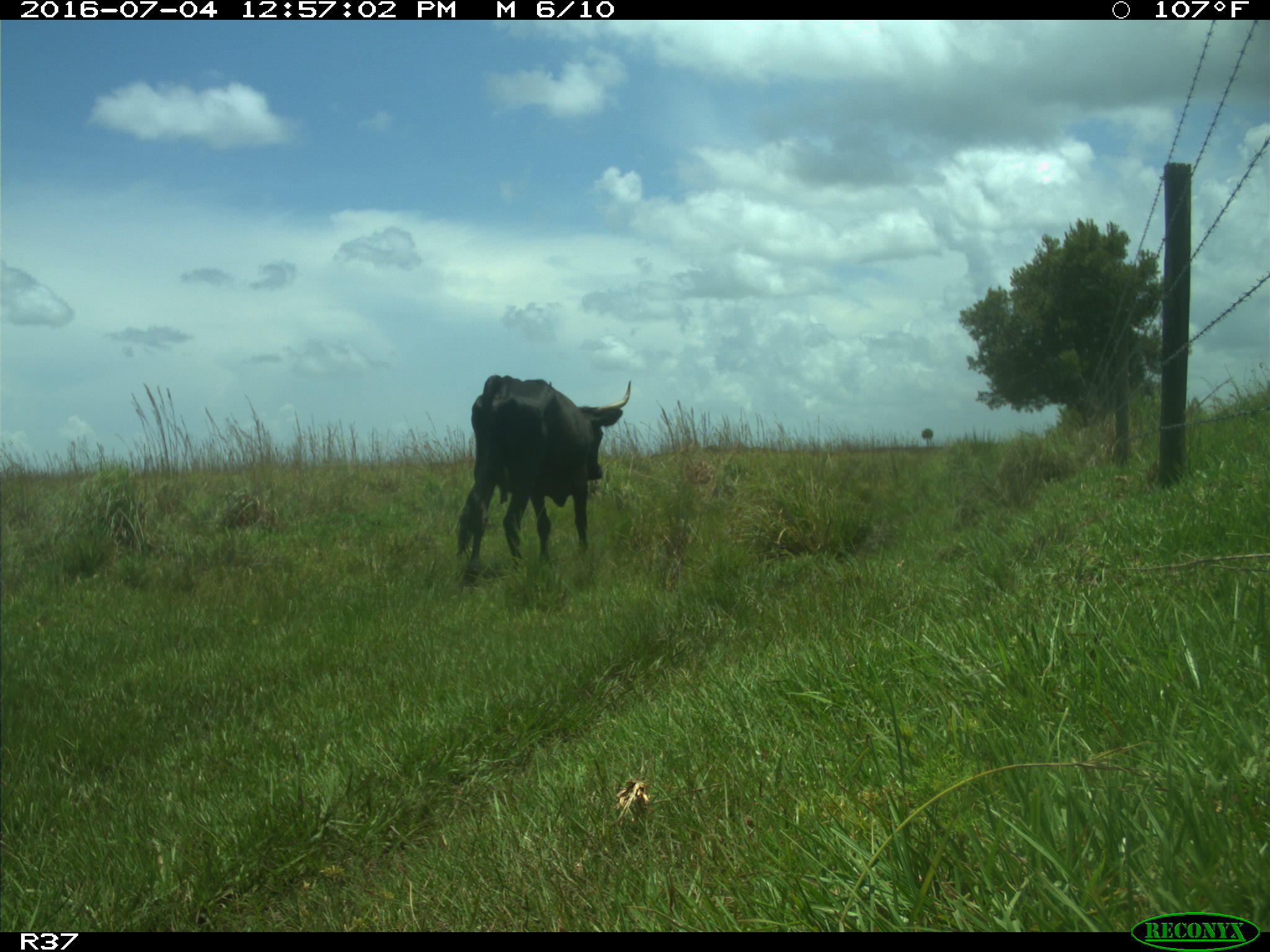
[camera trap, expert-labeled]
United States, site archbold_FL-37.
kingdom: Animalia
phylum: Chordata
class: Mammalia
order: Artiodactyla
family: Bovidae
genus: Bos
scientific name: Bos taurus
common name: domestic cow